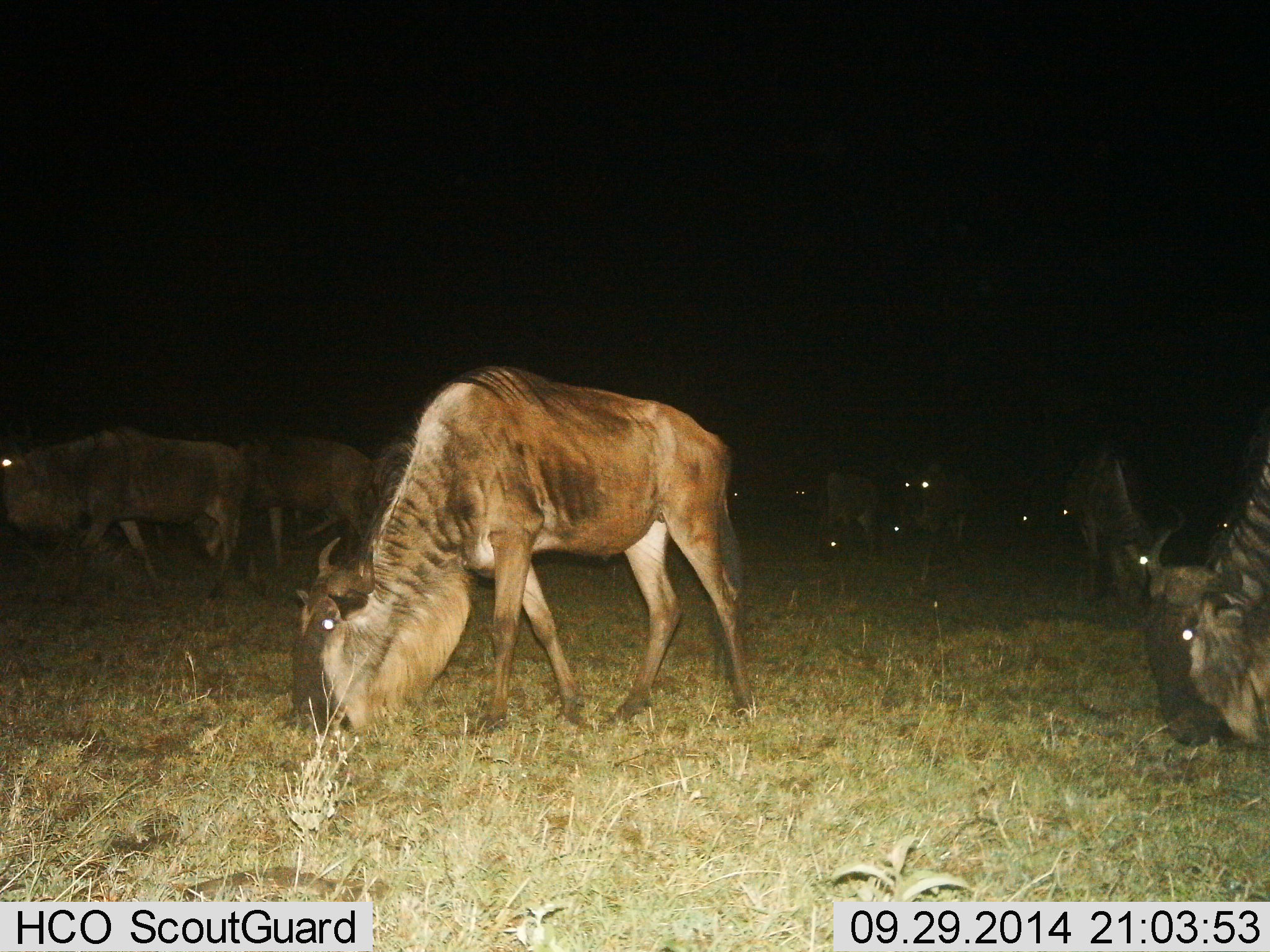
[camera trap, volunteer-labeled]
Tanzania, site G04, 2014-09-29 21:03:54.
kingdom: Animalia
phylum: Chordata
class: Mammalia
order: Artiodactyla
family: Bovidae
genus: Connochaetes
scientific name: Connochaetes taurinus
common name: blue wildebeest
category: wildebeest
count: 11-50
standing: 50%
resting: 10%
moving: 0%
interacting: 0%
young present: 0%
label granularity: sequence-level